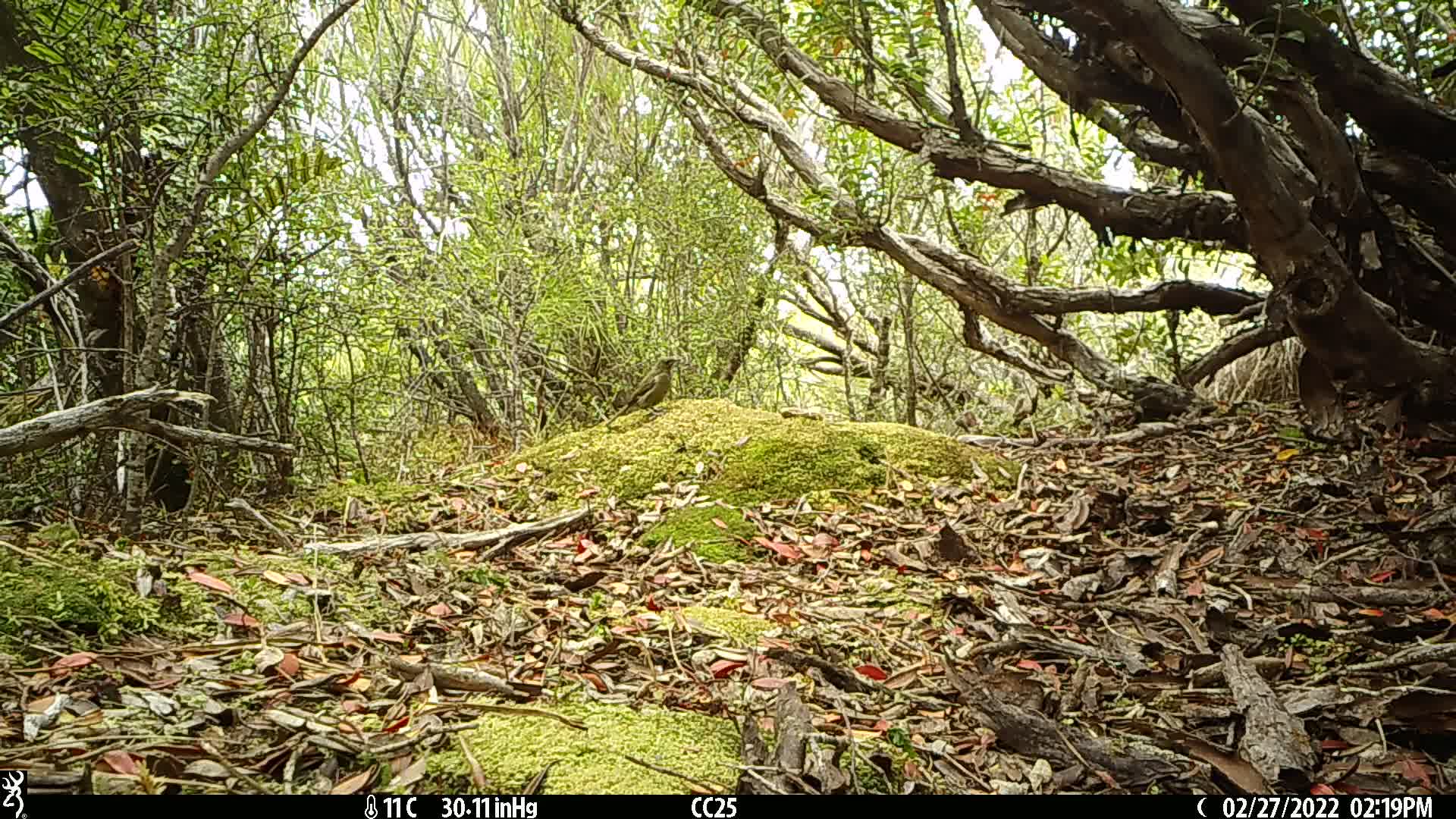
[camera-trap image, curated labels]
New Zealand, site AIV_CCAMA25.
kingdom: Animalia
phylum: Chordata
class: Aves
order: Passeriformes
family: Meliphagidae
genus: Anthornis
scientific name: Anthornis melanura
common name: new zealand bellbird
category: bellbird